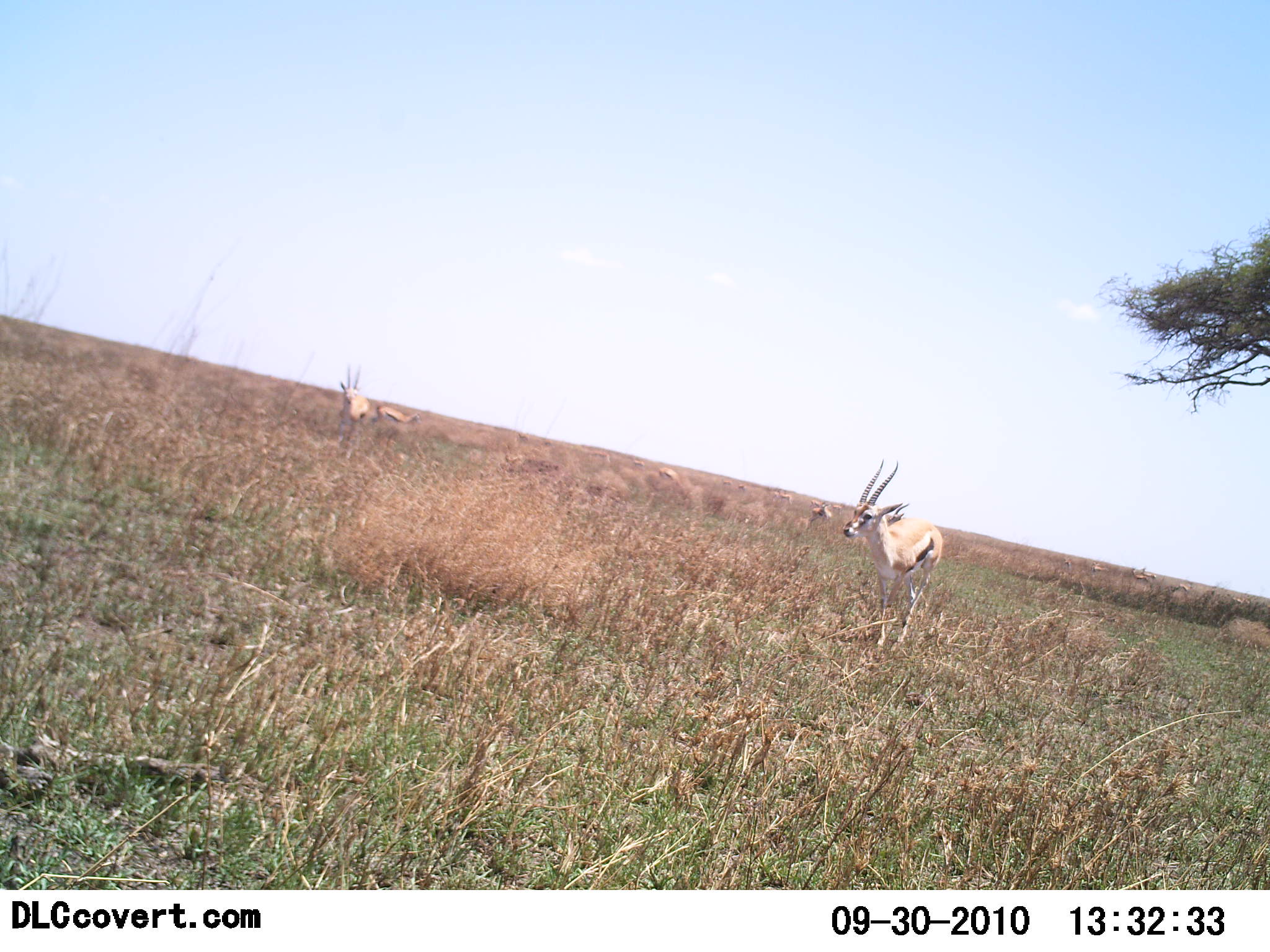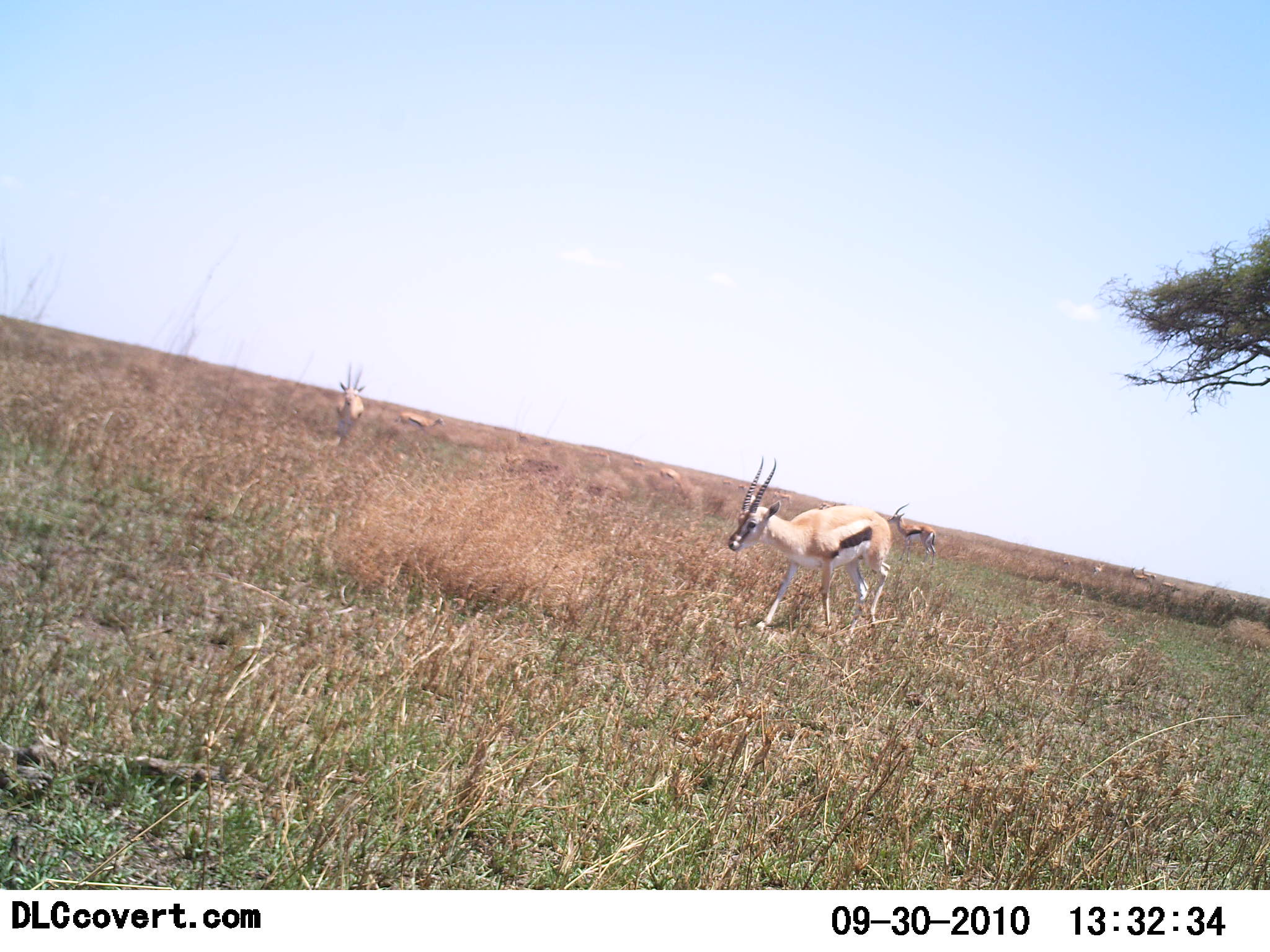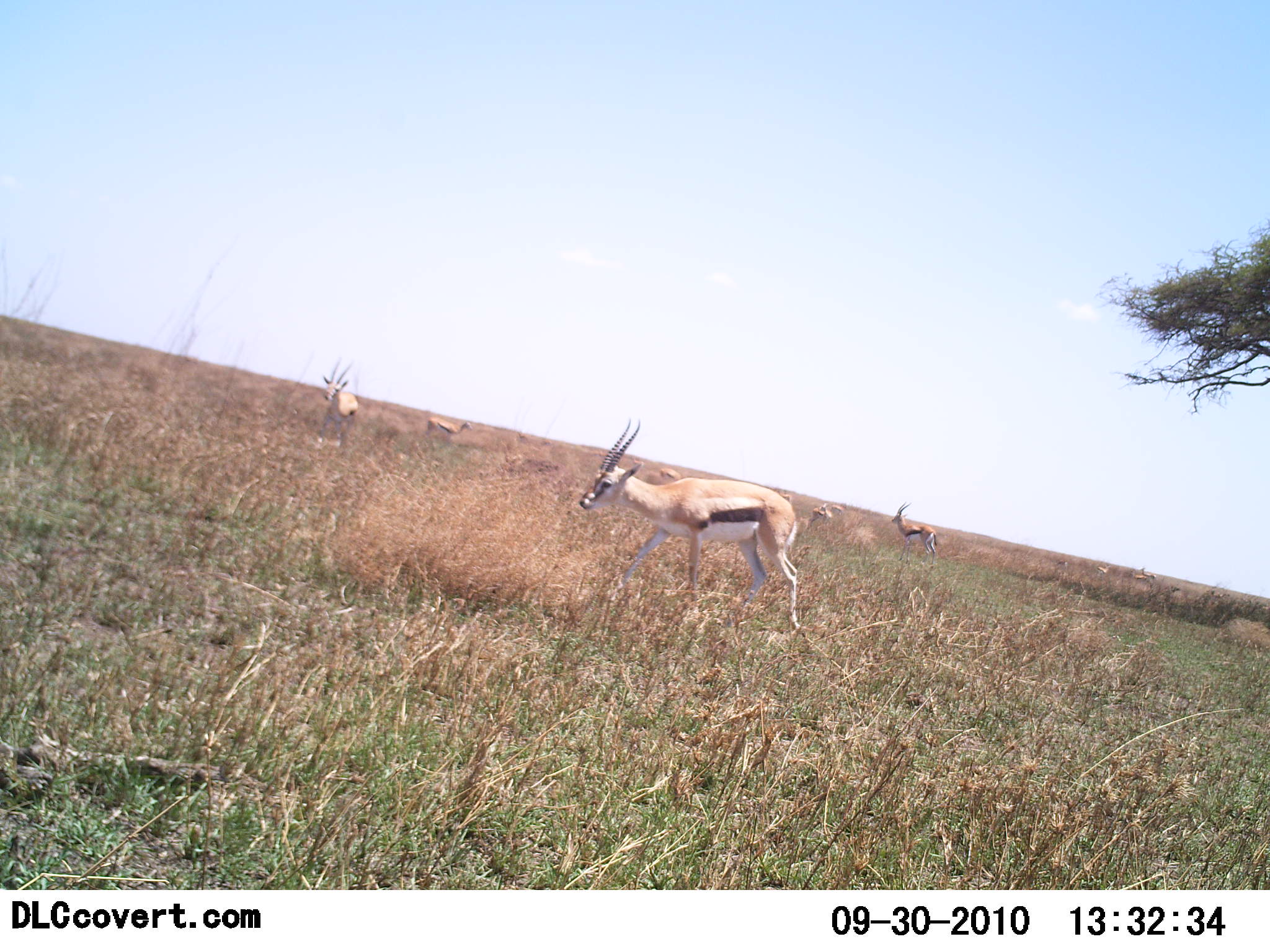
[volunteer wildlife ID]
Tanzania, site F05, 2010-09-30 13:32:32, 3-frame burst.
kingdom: Animalia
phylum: Chordata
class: Mammalia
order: Artiodactyla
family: Bovidae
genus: Eudorcas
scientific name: Eudorcas thomsonii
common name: thomson's gazelle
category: gazellethomsons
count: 5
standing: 40%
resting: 0%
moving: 93%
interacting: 0%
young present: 0%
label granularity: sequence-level